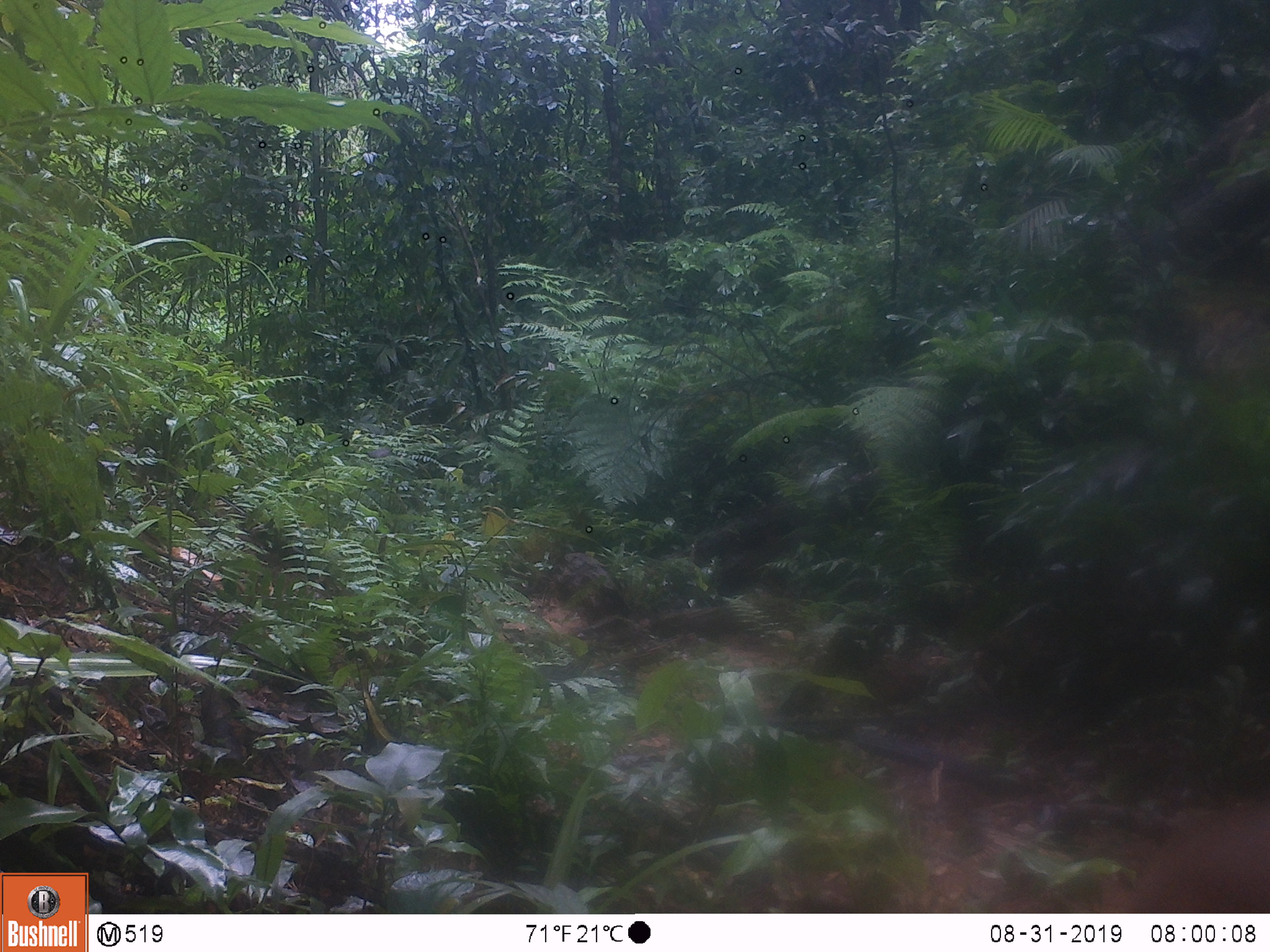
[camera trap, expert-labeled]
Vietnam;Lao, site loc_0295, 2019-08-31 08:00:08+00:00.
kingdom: Animalia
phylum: Chordata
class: Mammalia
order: Artiodactyla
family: Cervidae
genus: Muntiacus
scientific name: Muntiacus vuquangensis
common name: large-antlered muntjac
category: large antlered muntjac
Large antlered muntjac (large-antlered muntjac) (Muntiacus vuquangensis). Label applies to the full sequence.